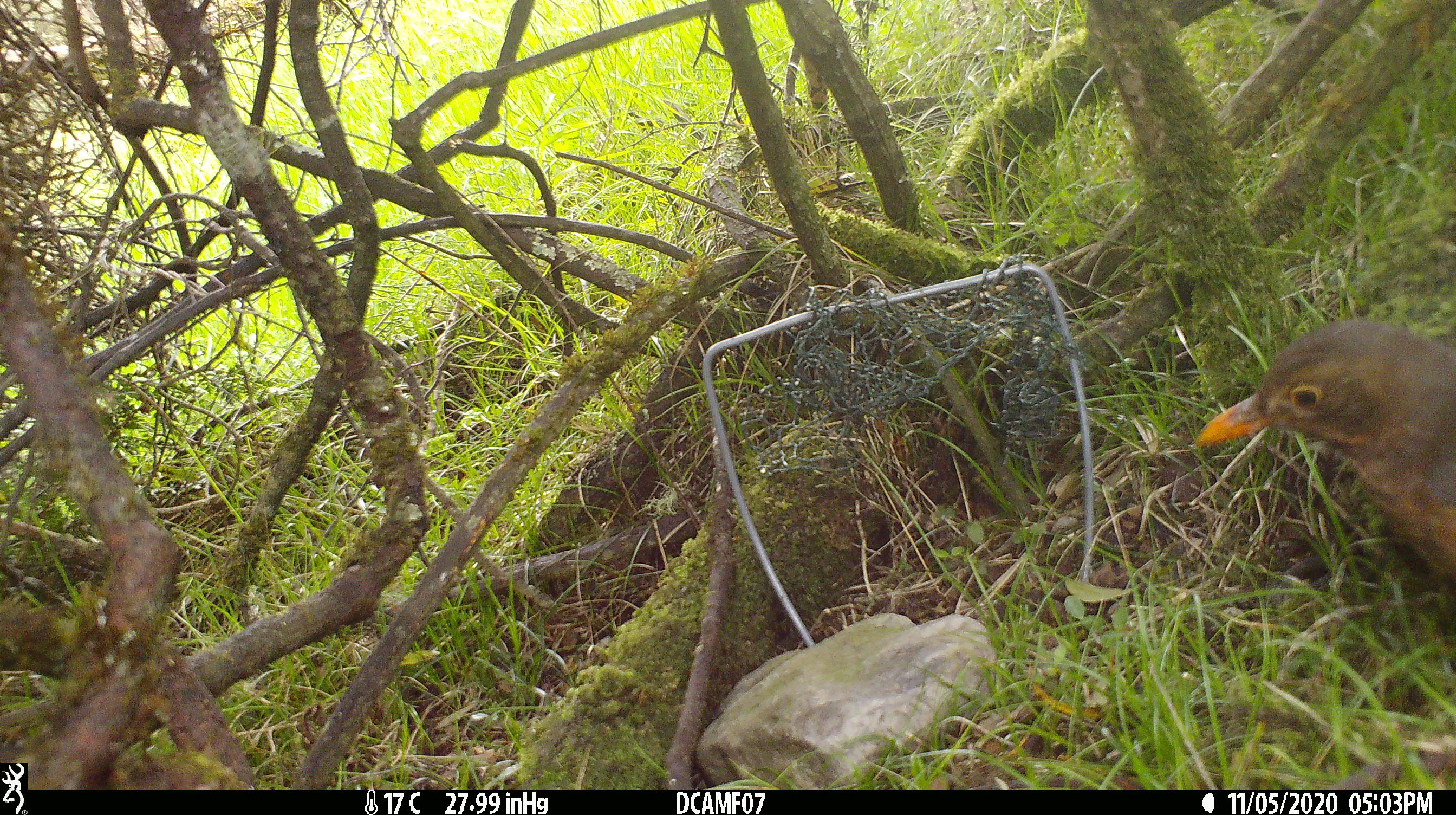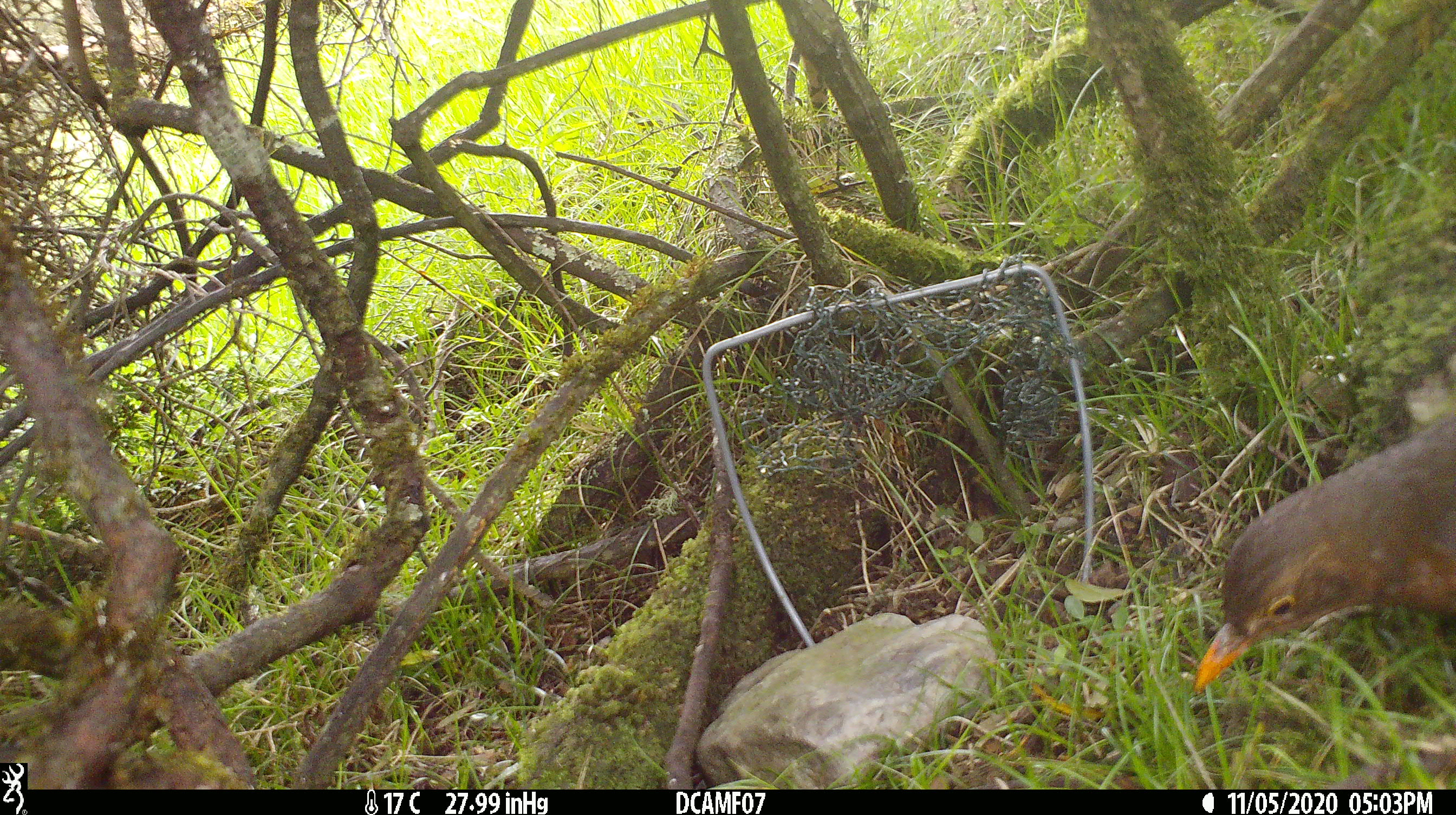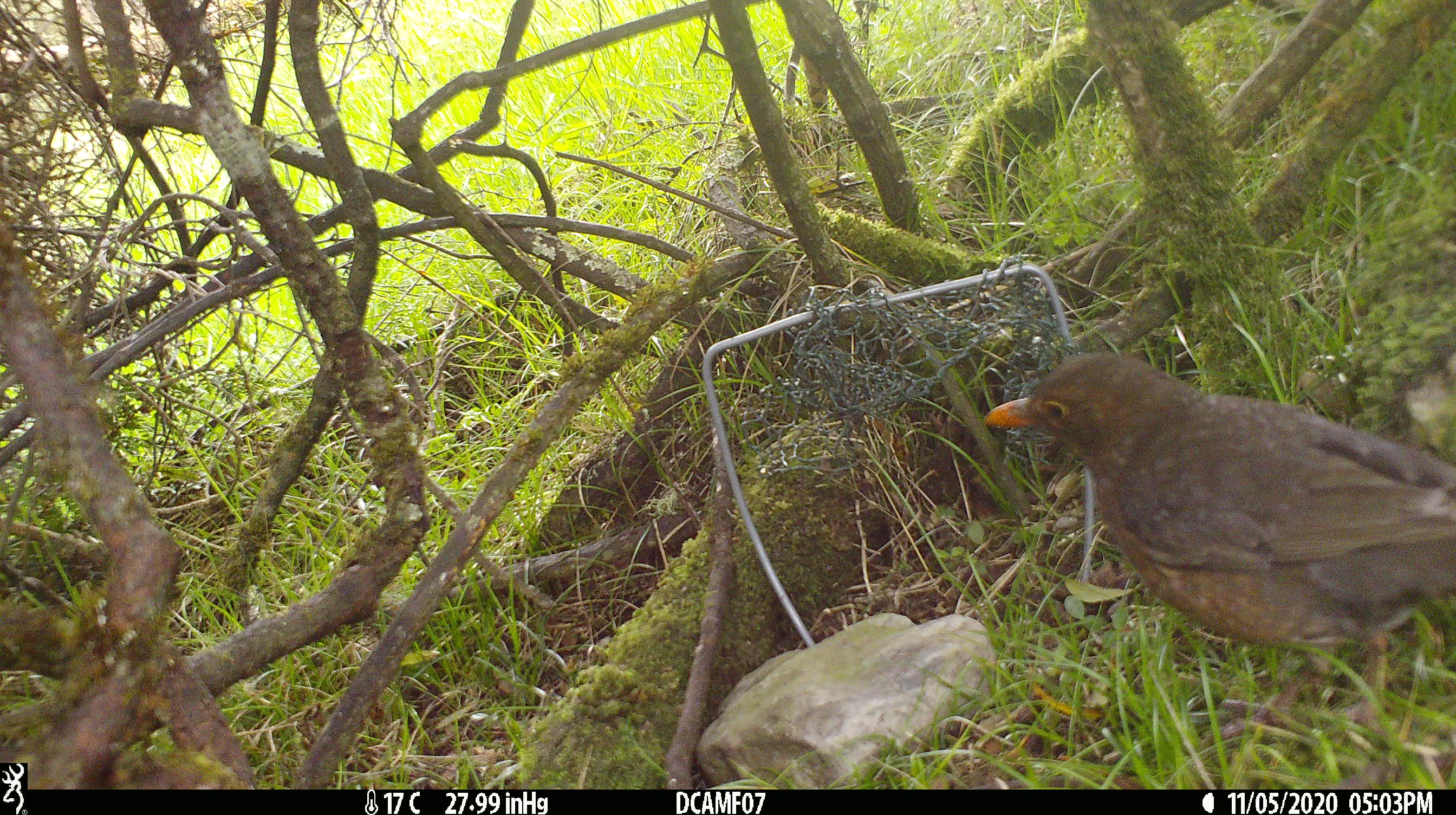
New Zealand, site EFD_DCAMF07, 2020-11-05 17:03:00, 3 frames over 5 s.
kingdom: Animalia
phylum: Chordata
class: Aves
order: Passeriformes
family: Turdidae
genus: Turdus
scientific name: Turdus merula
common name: eurasian blackbird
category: blackbird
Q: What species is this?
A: Blackbird (eurasian blackbird) (Turdus merula).